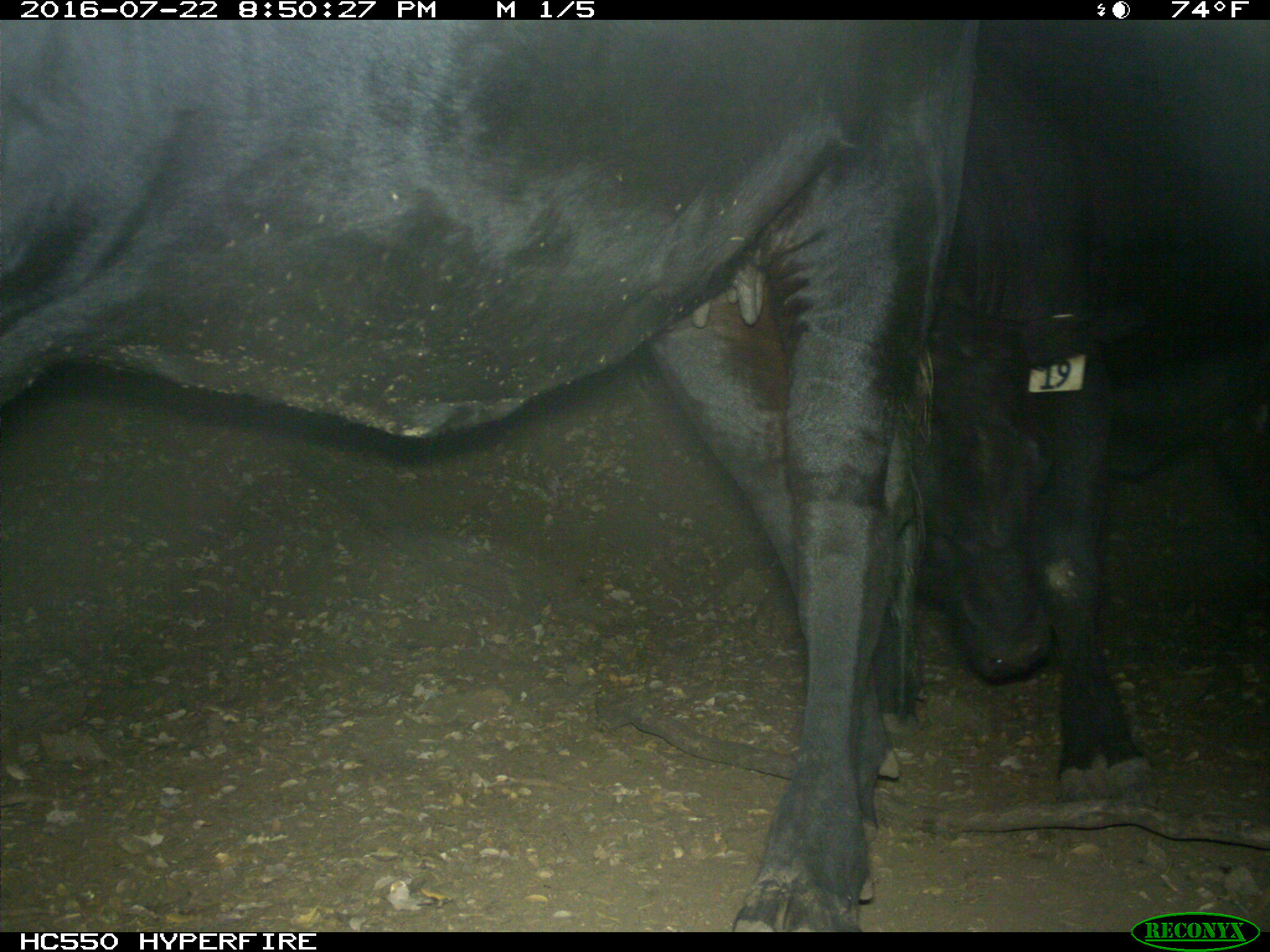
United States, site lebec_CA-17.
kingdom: Animalia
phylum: Chordata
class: Mammalia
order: Artiodactyla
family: Bovidae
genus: Bos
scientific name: Bos taurus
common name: domestic cow